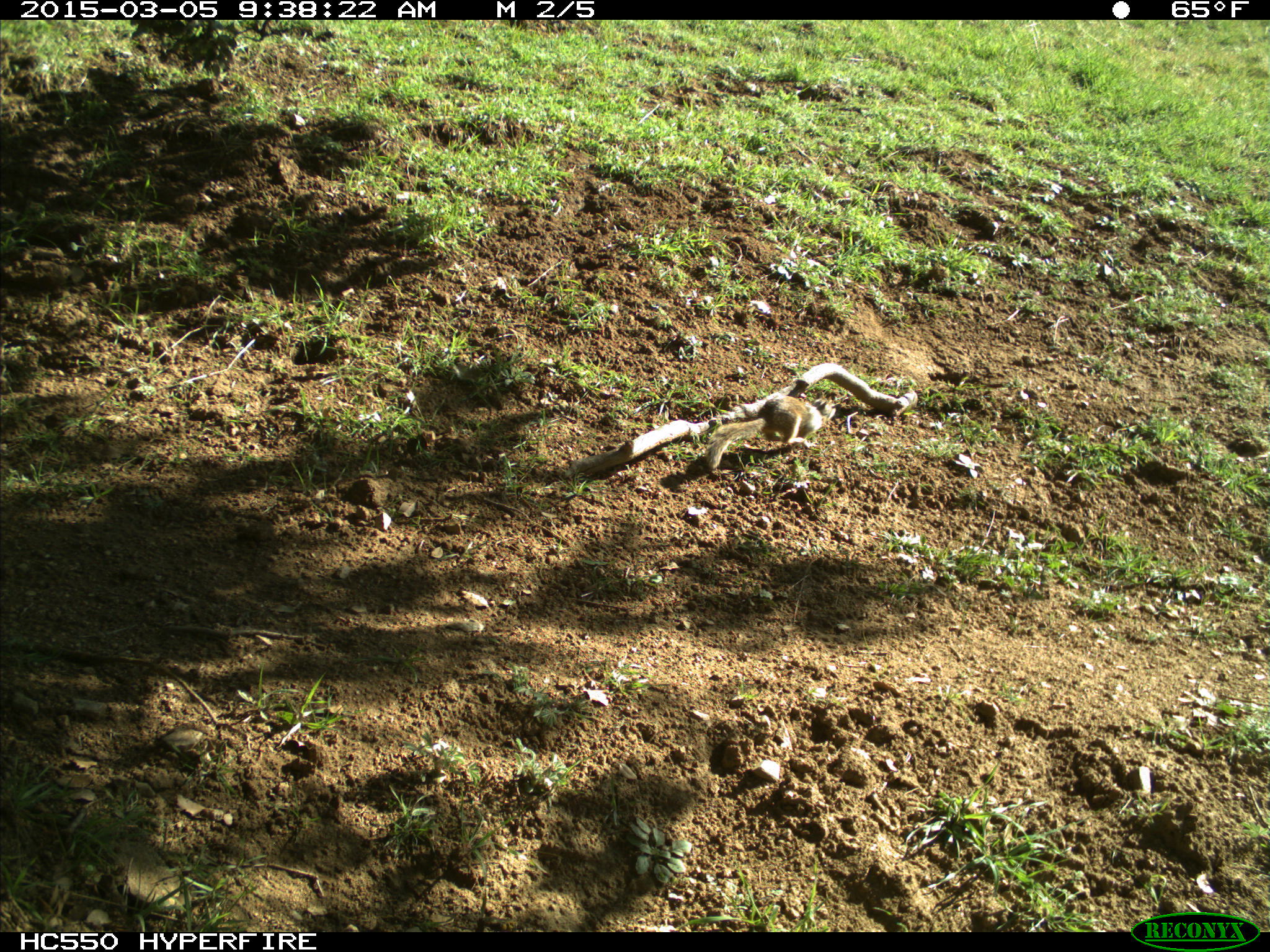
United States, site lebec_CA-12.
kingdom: Animalia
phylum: Chordata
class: Mammalia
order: Rodentia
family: Sciuridae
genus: Otospermophilus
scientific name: Otospermophilus beecheyi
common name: california ground squirrel